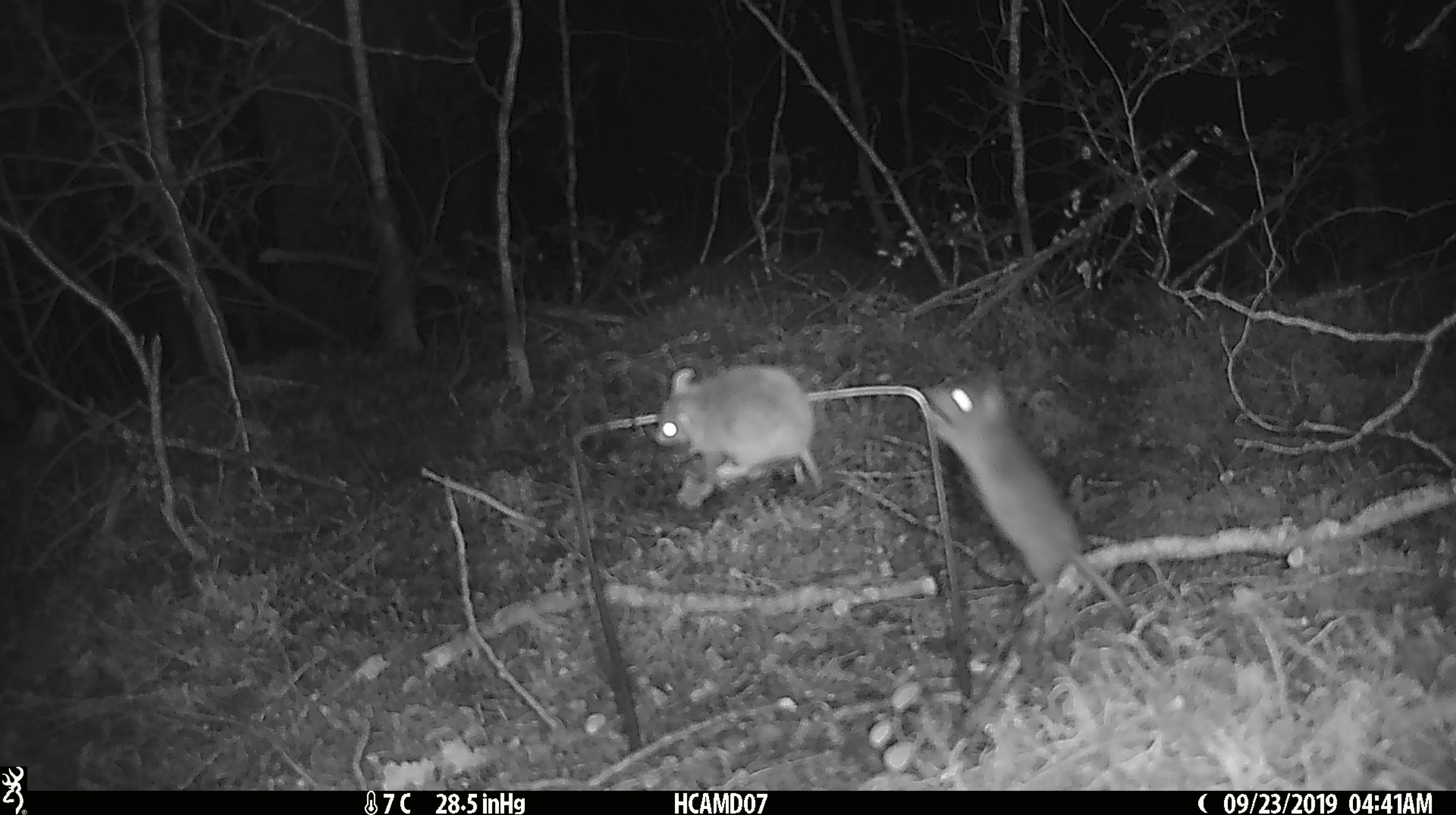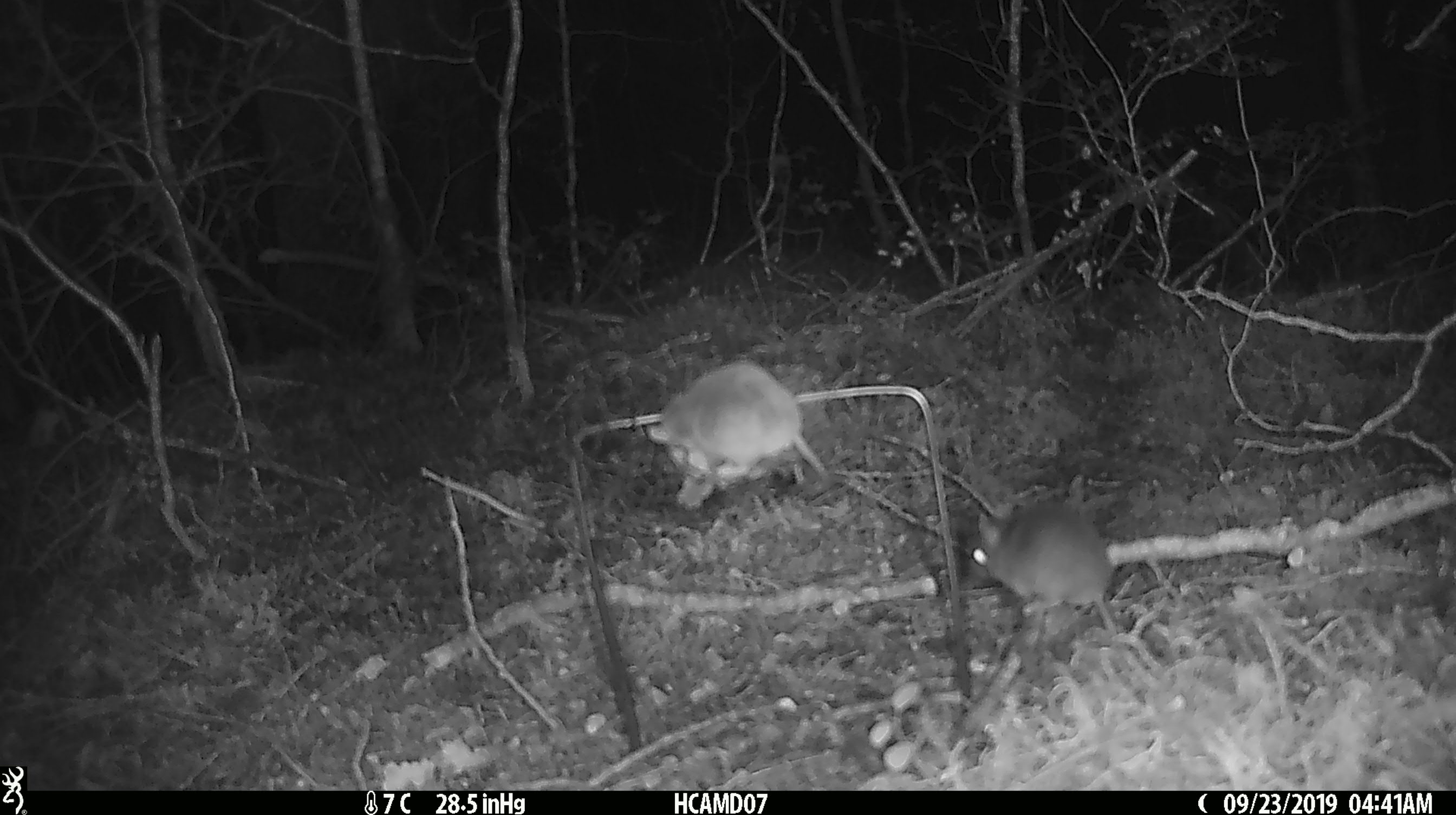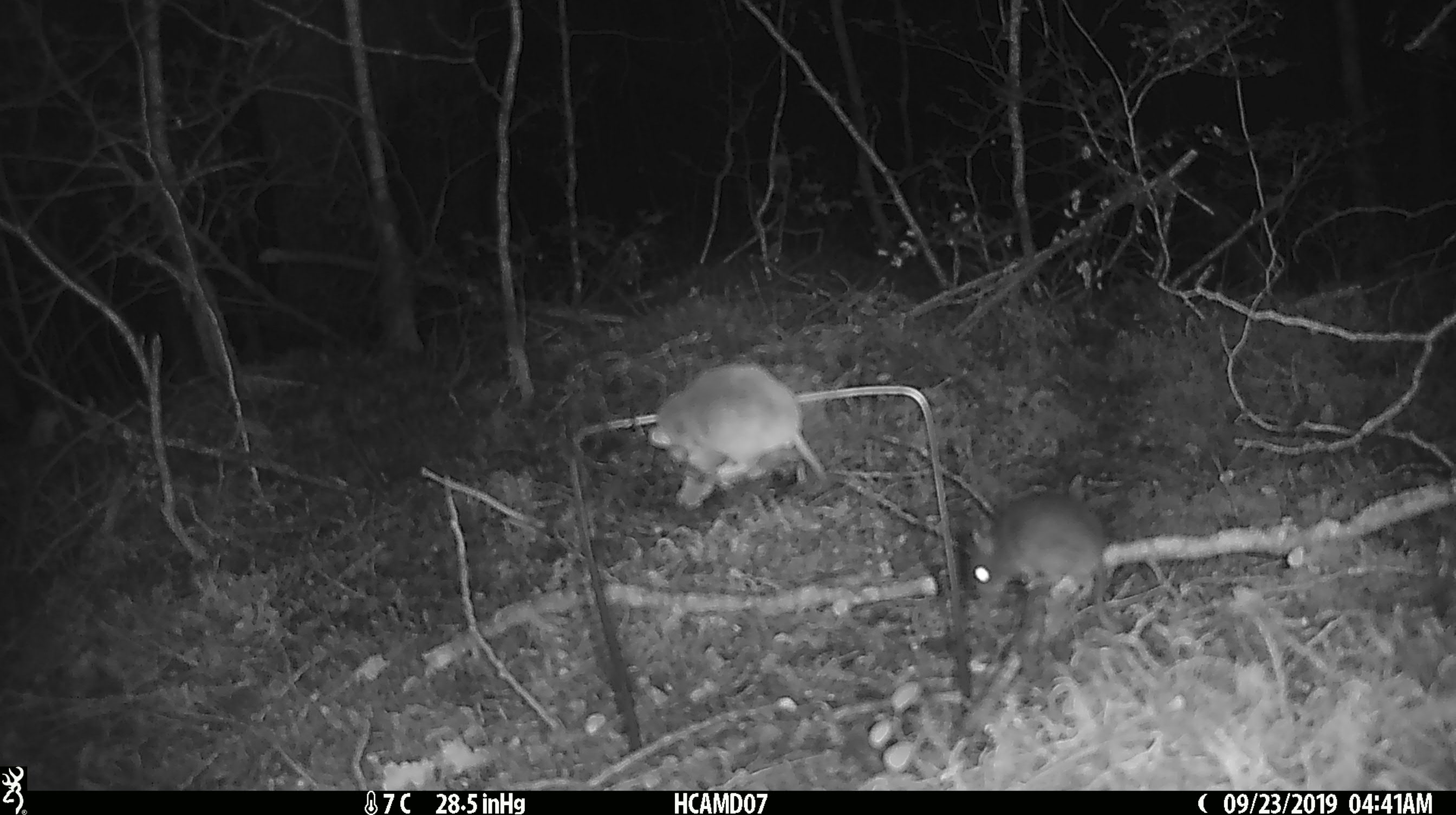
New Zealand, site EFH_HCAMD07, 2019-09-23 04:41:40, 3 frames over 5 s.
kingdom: Animalia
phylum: Chordata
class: Mammalia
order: Rodentia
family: Muridae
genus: Mus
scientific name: Mus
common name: mouse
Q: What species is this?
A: Mouse (Mus).